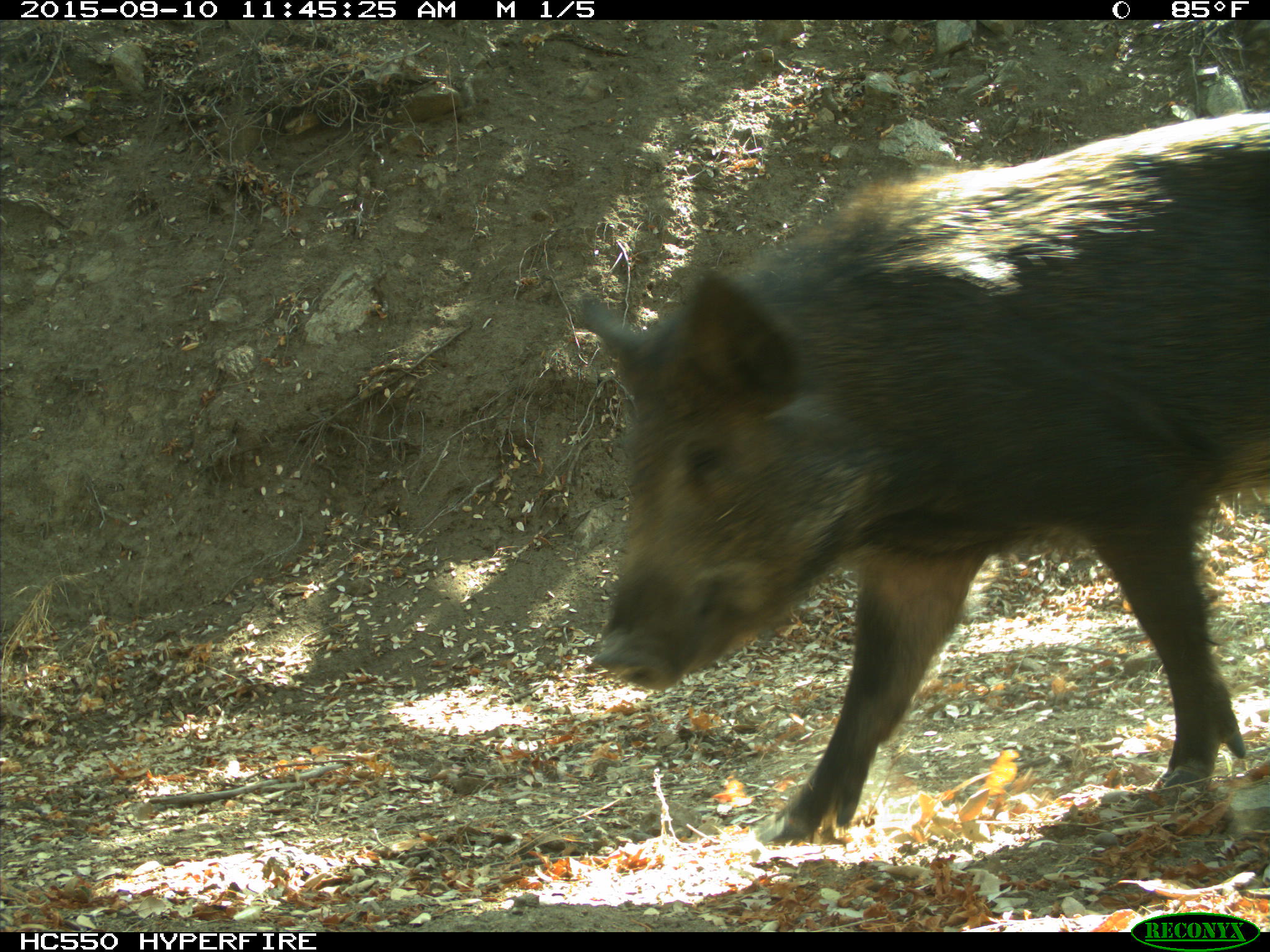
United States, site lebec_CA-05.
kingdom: Animalia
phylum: Chordata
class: Mammalia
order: Artiodactyla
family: Suidae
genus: Sus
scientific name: Sus scrofa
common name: wild boar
Sus scrofa (wild boar).